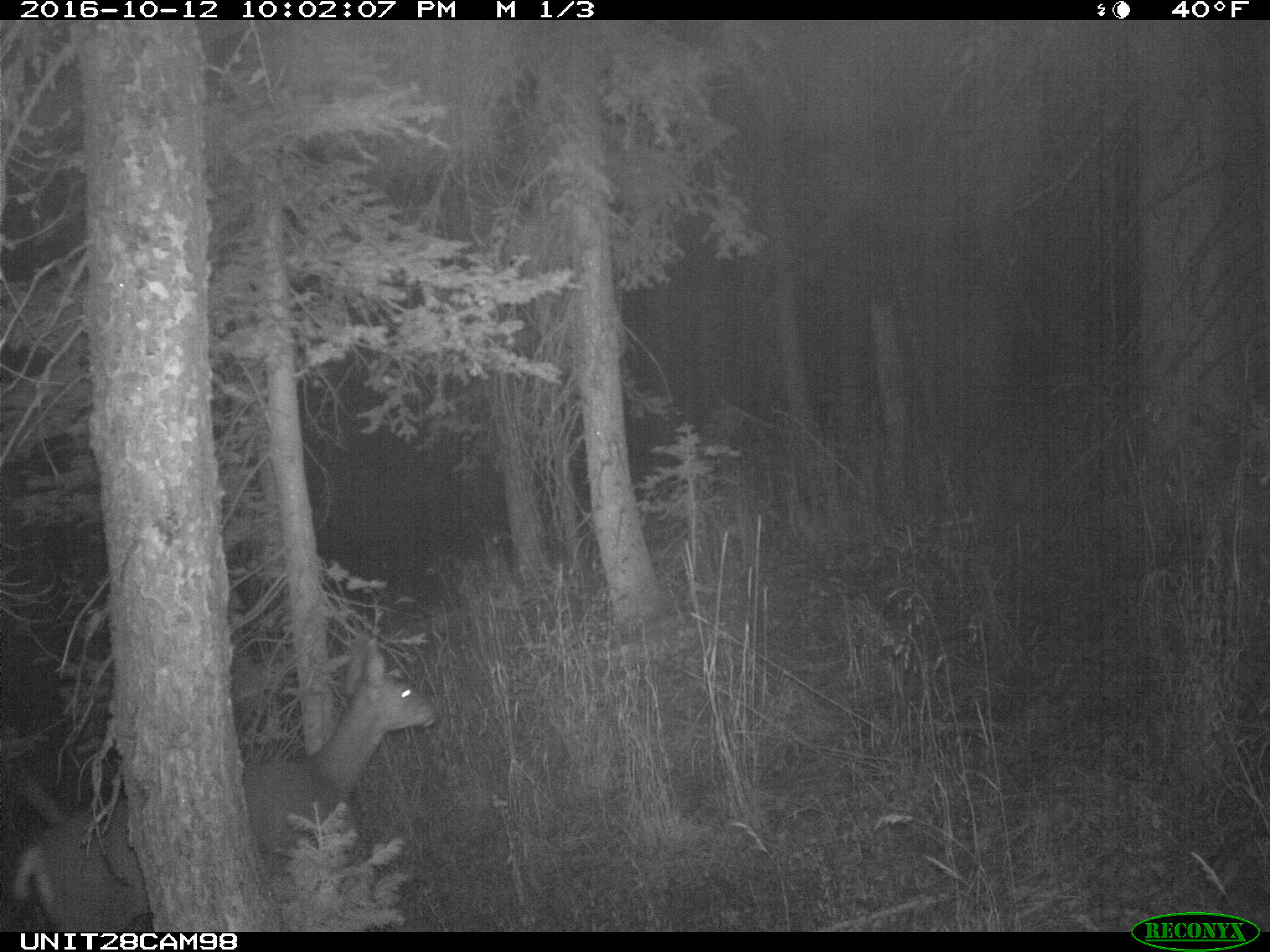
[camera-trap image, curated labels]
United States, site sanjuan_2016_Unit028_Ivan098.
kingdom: Animalia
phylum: Chordata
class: Mammalia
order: Artiodactyla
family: Cervidae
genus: Odocoileus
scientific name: Odocoileus hemionus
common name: mule deer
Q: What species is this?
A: Odocoileus hemionus (mule deer).